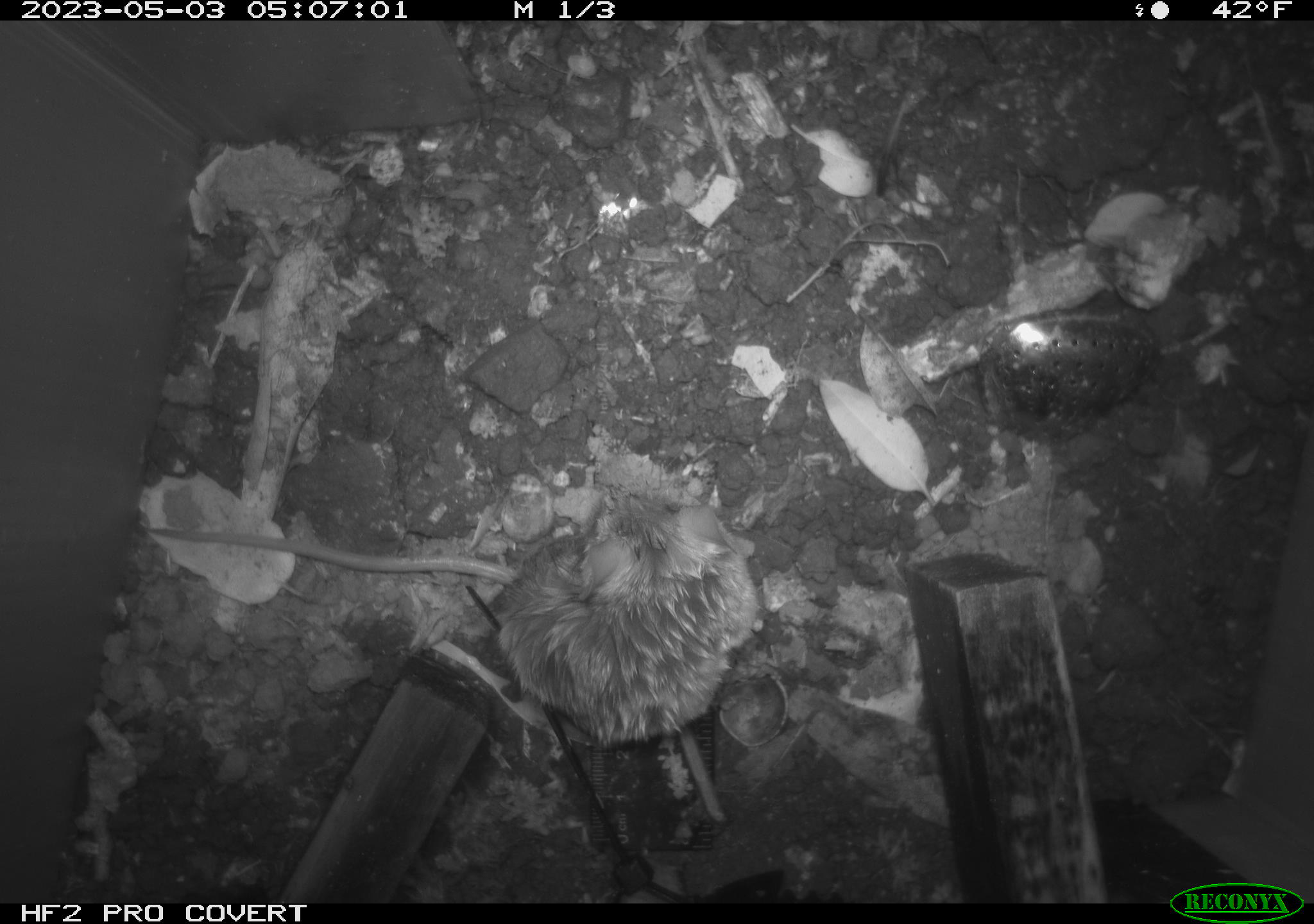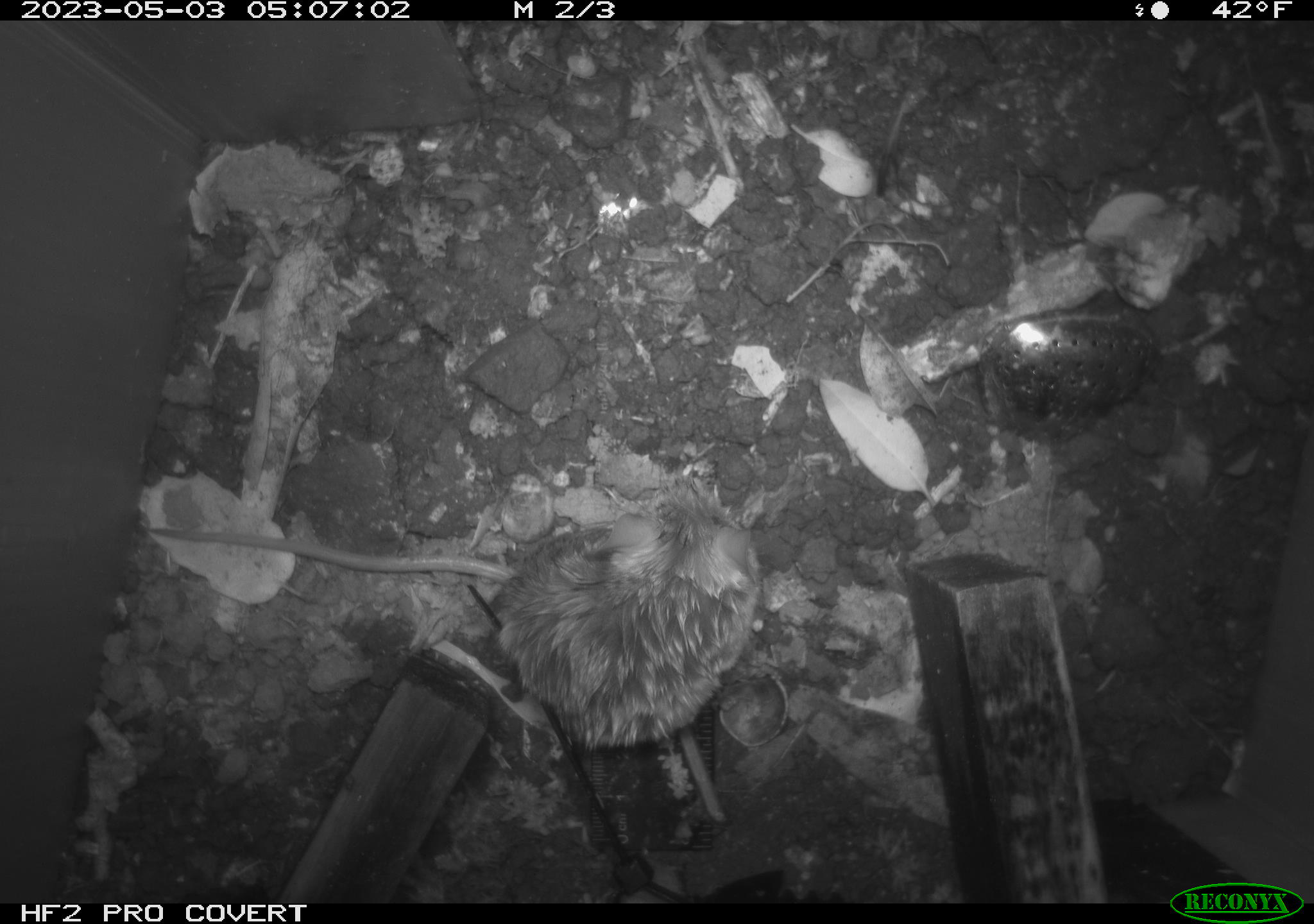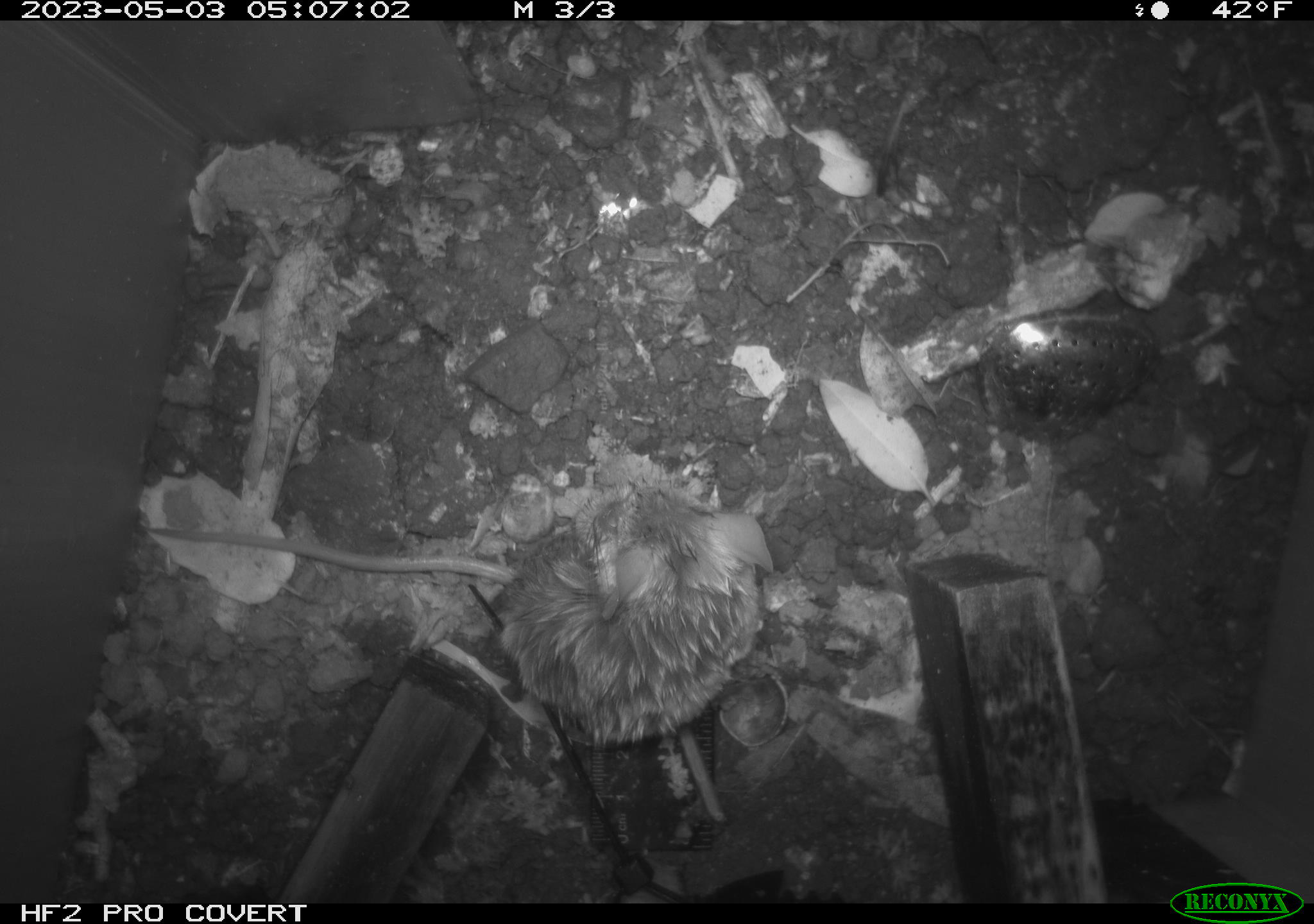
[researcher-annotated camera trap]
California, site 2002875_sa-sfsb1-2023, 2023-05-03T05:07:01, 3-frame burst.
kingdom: Animalia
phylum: Chordata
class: Mammalia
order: Rodentia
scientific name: Rodentia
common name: mouse species